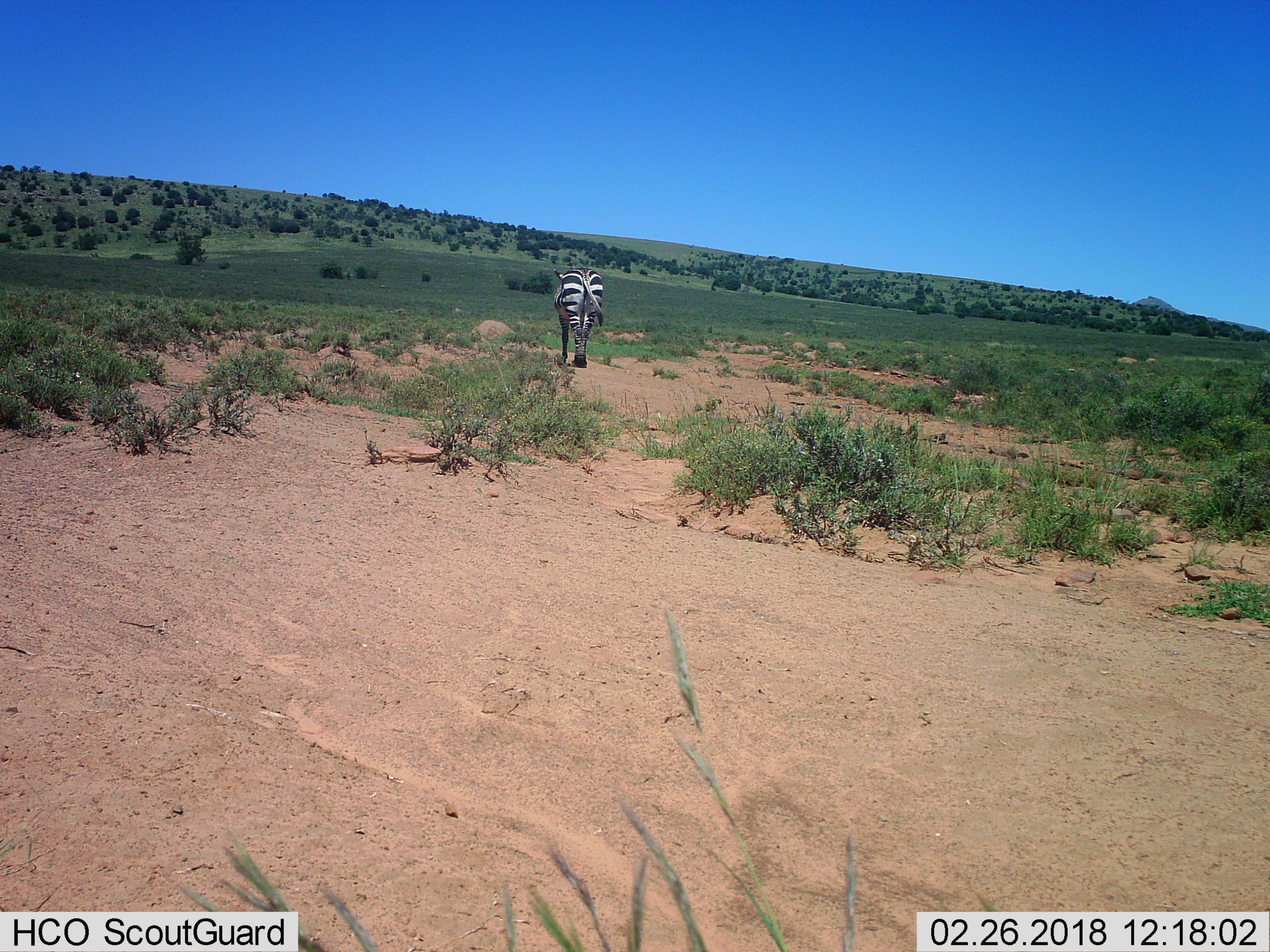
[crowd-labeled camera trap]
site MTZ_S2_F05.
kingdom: Animalia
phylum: Chordata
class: Mammalia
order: Perissodactyla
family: Equidae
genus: Equus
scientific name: Equus zebra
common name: mountain zebra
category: zebramountain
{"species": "zebramountain (mountain zebra) (Equus zebra)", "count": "1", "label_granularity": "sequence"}